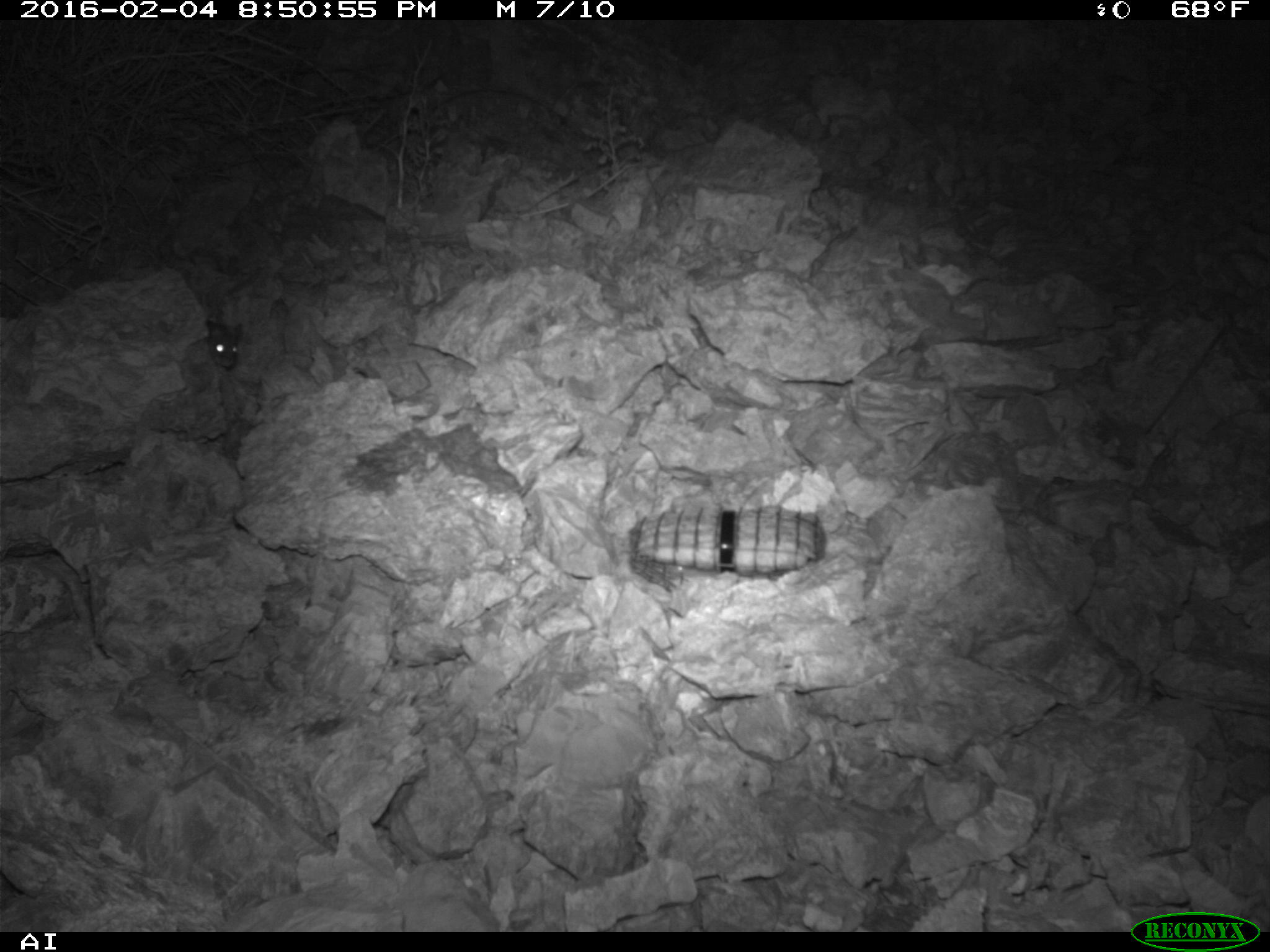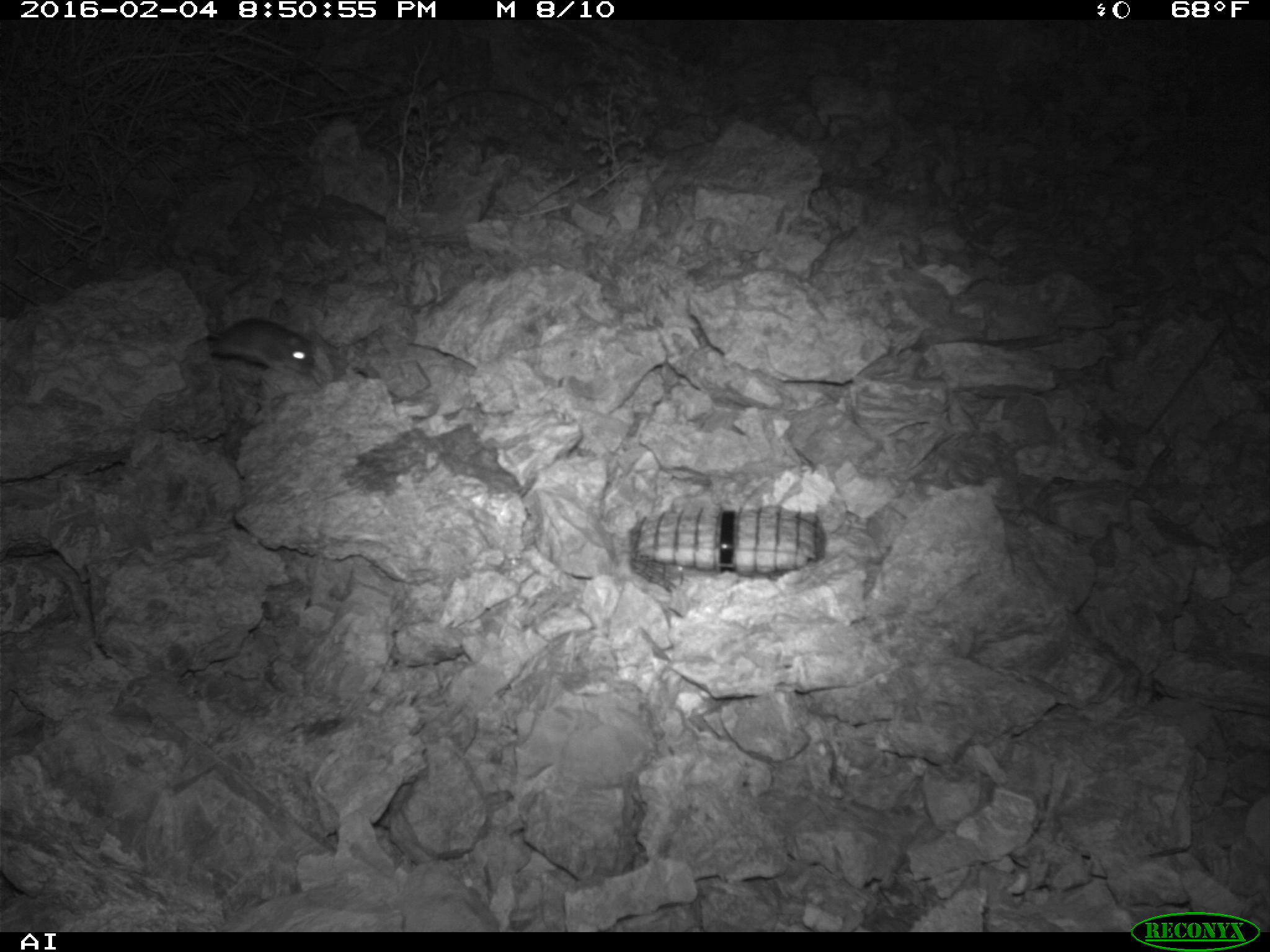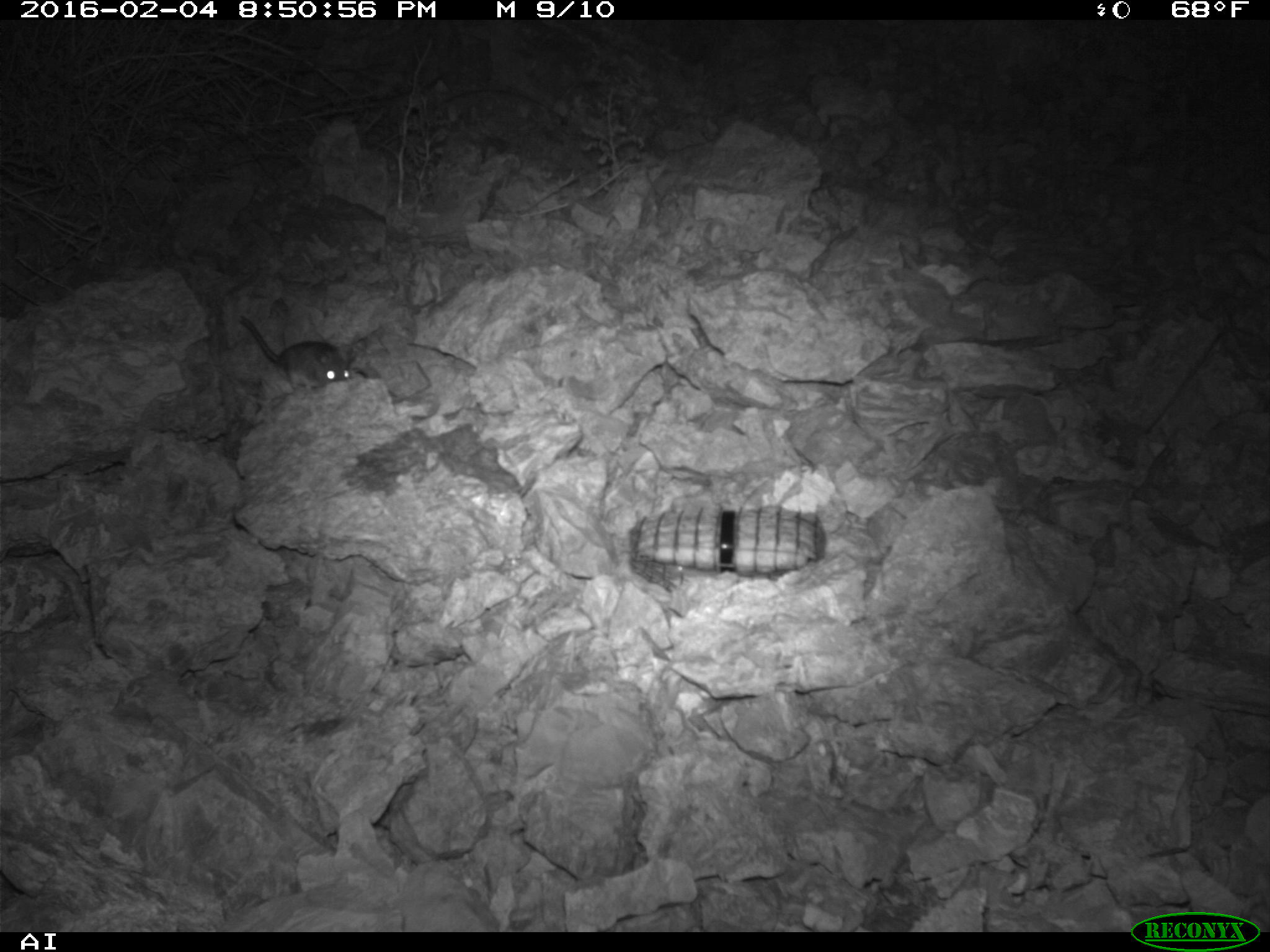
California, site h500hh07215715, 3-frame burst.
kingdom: Animalia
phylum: Chordata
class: Mammalia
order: Rodentia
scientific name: Rodentia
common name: rodent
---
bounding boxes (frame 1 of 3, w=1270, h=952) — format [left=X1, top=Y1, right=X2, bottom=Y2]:
rodent: [left=205, top=318, right=241, bottom=369]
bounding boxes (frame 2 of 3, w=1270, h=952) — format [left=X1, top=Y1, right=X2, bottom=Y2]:
rodent: [left=206, top=317, right=315, bottom=376]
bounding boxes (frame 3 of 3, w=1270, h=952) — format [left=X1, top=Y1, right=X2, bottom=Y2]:
rodent: [left=239, top=314, right=353, bottom=389]